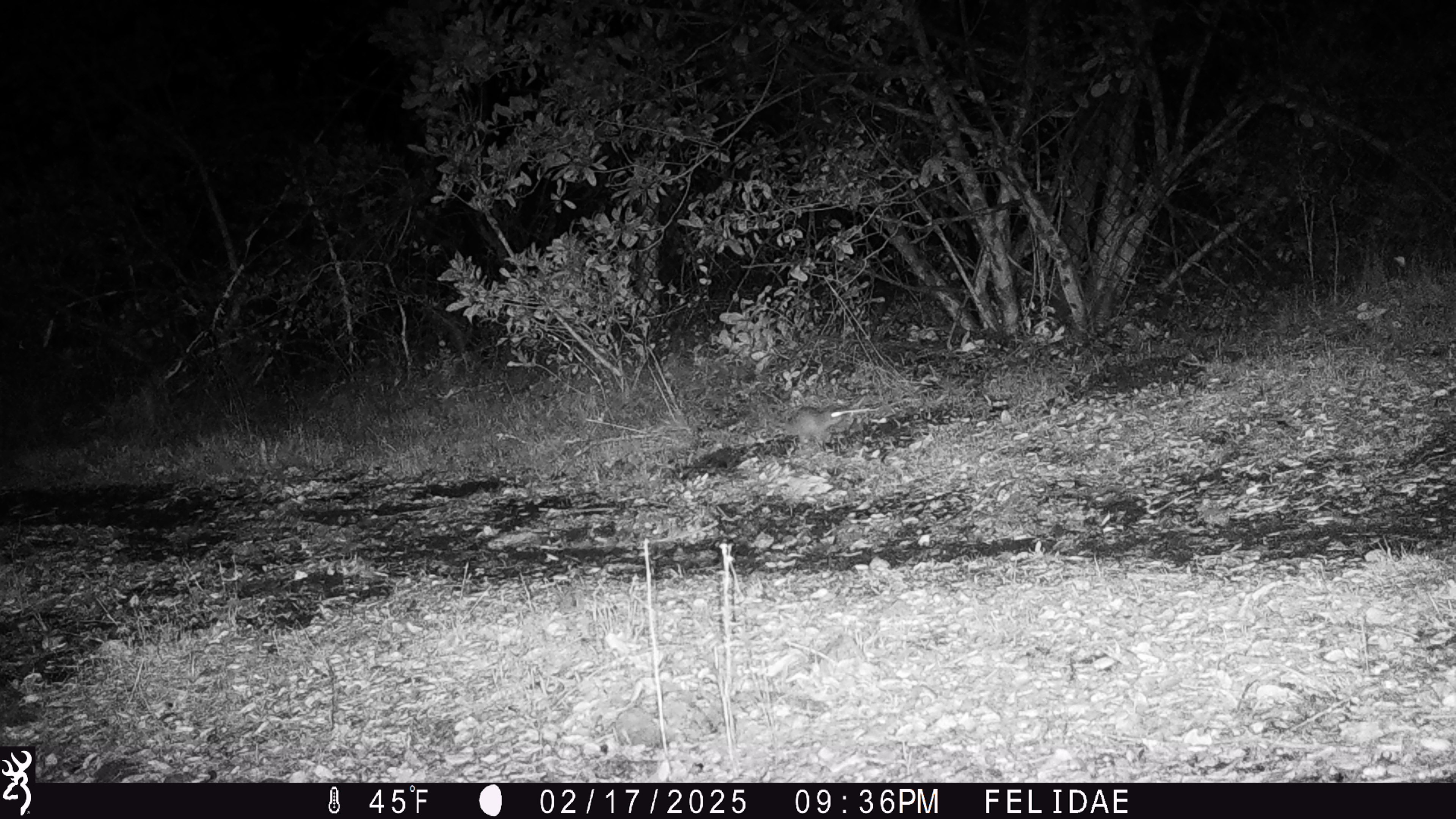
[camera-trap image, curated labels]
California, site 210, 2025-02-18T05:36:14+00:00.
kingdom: Animalia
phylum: Chordata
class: Mammalia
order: Rodentia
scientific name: Rodentia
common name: mouse or rat